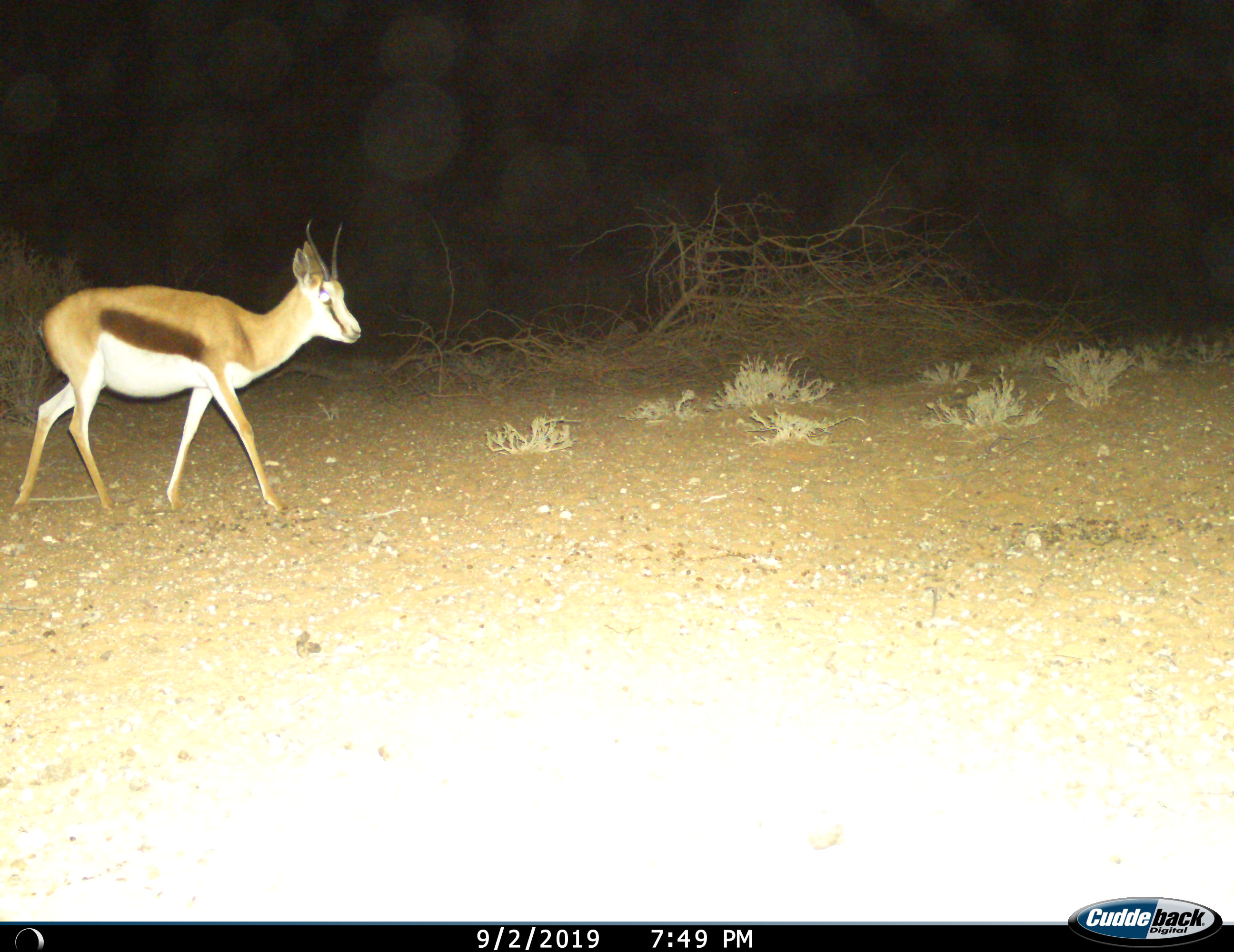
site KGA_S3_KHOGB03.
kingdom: Animalia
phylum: Chordata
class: Mammalia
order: Artiodactyla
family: Bovidae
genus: Antidorcas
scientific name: Antidorcas marsupialis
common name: springbok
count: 1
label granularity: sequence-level